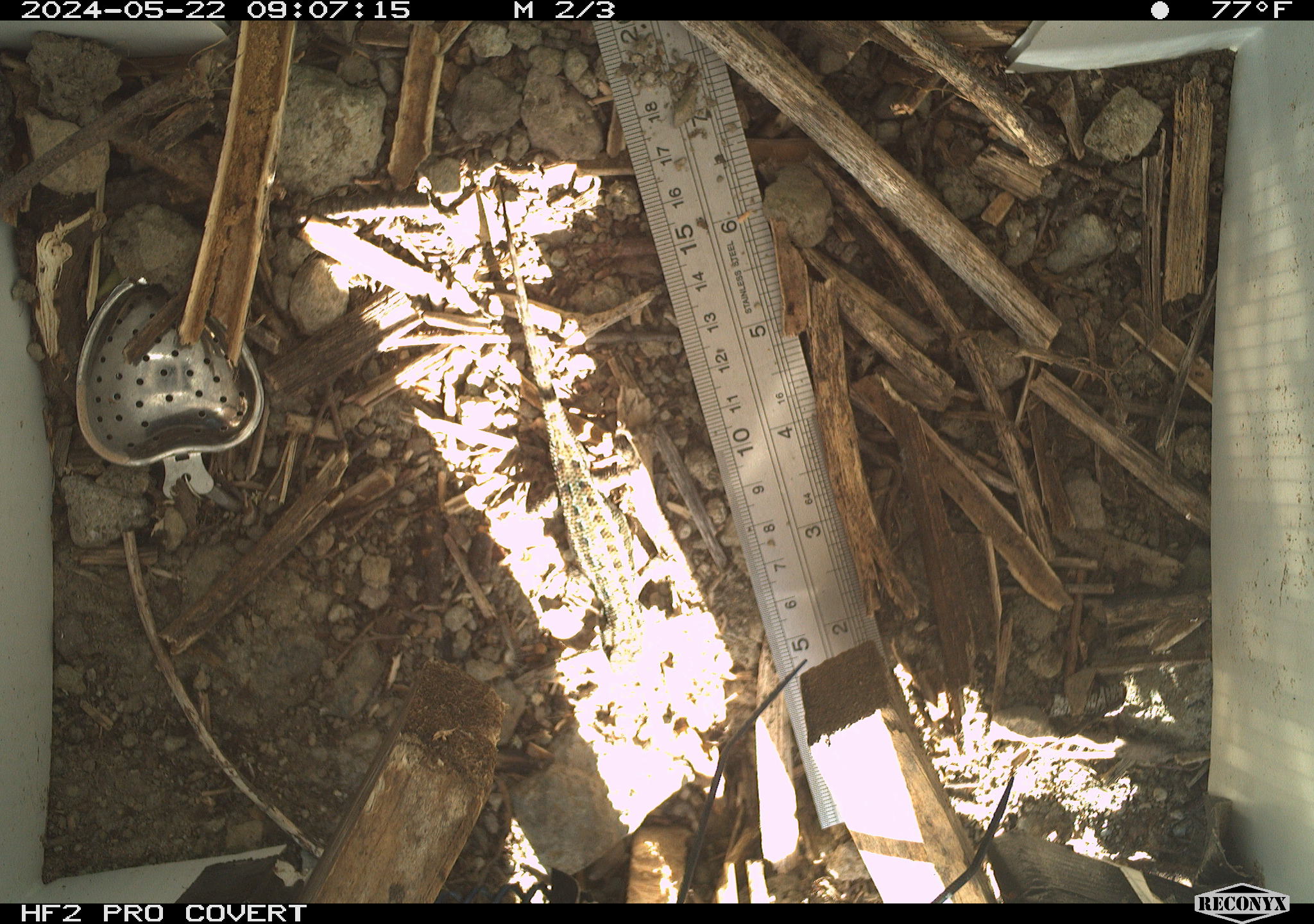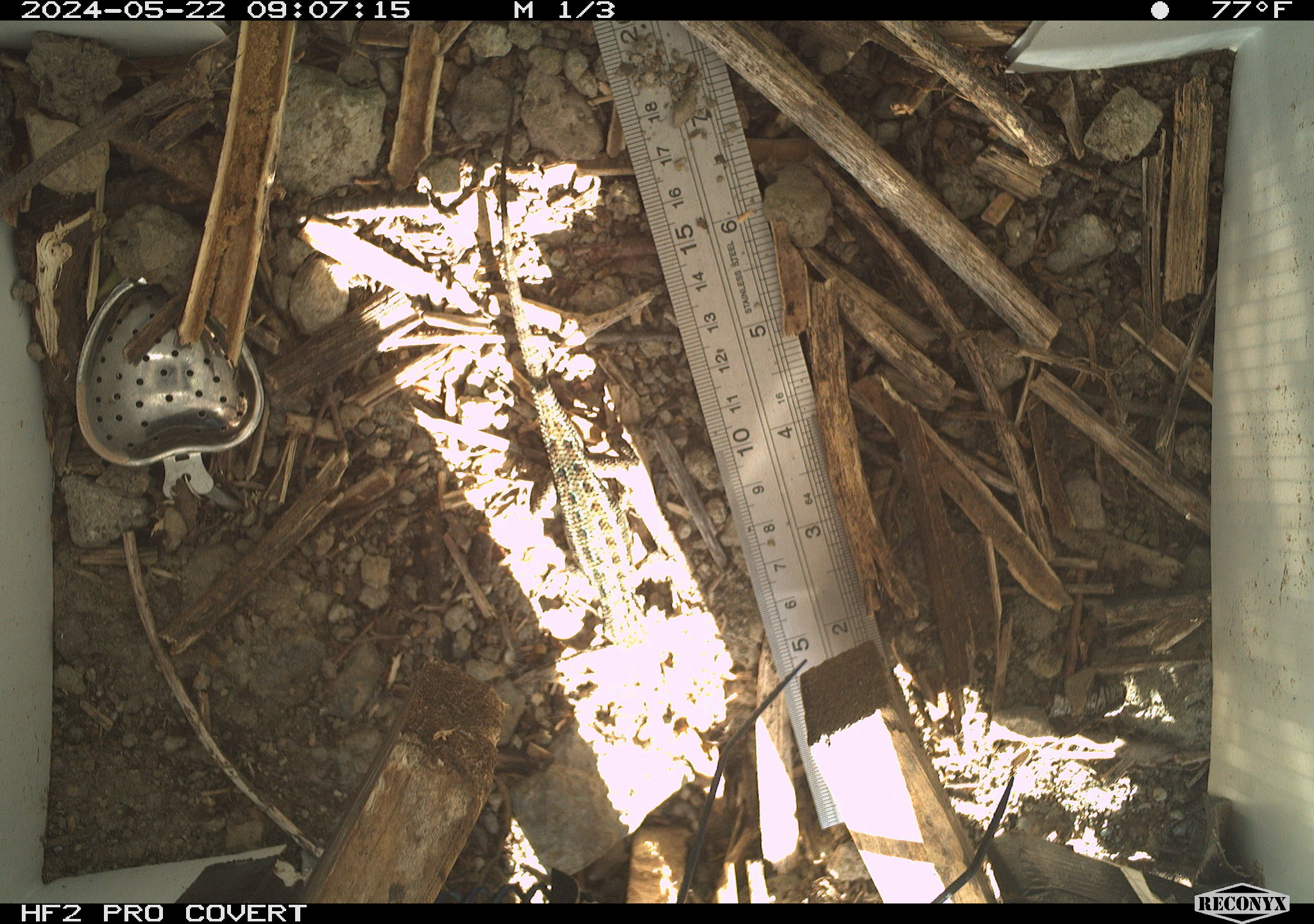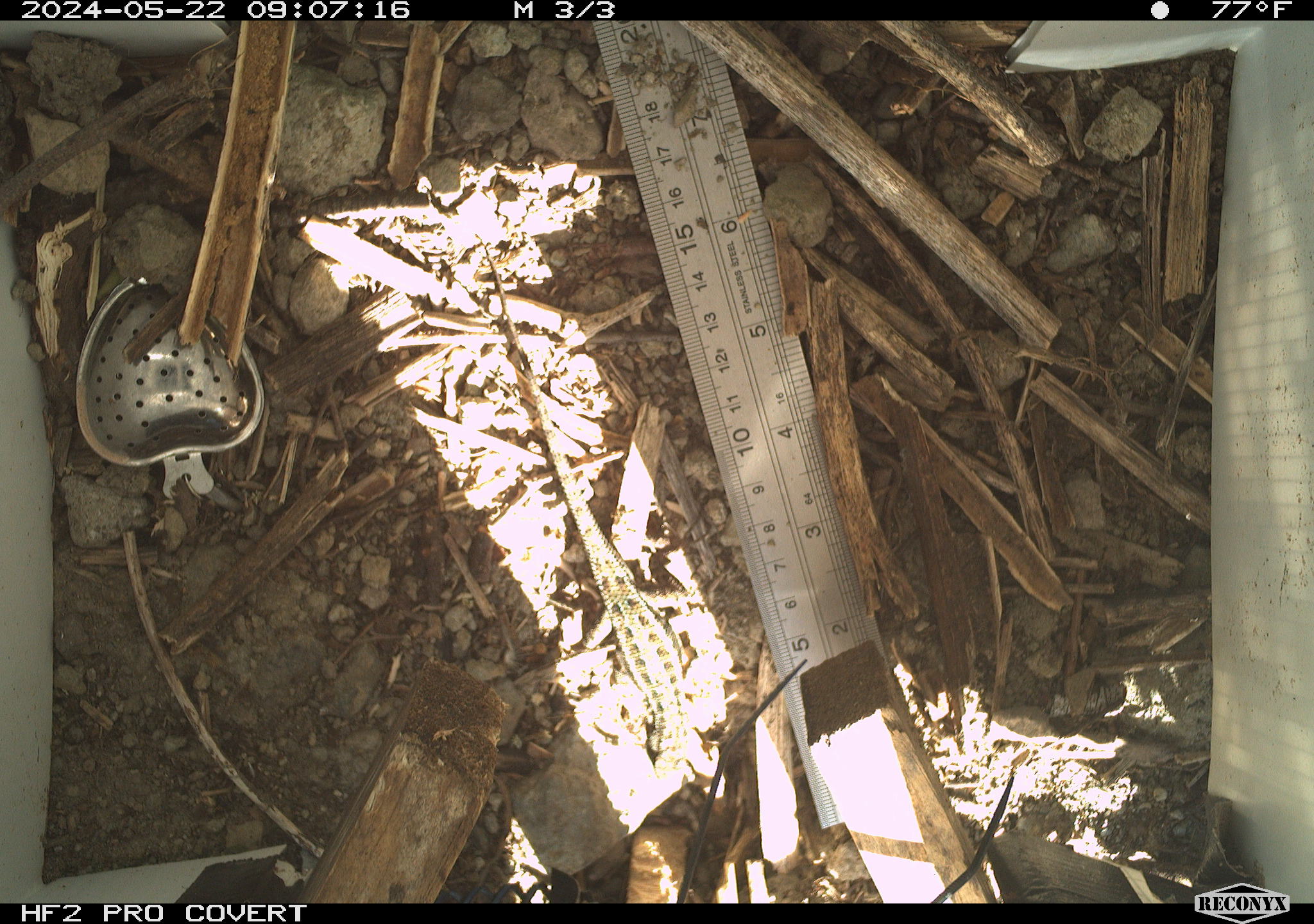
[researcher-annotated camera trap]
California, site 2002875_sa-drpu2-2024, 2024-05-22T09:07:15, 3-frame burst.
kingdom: Animalia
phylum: Chordata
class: Reptilia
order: Squamata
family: Phrynosomatidae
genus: Sceloporus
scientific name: Sceloporus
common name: spiny lizards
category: sceloporus species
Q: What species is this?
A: Sceloporus species (spiny lizards) (Sceloporus).